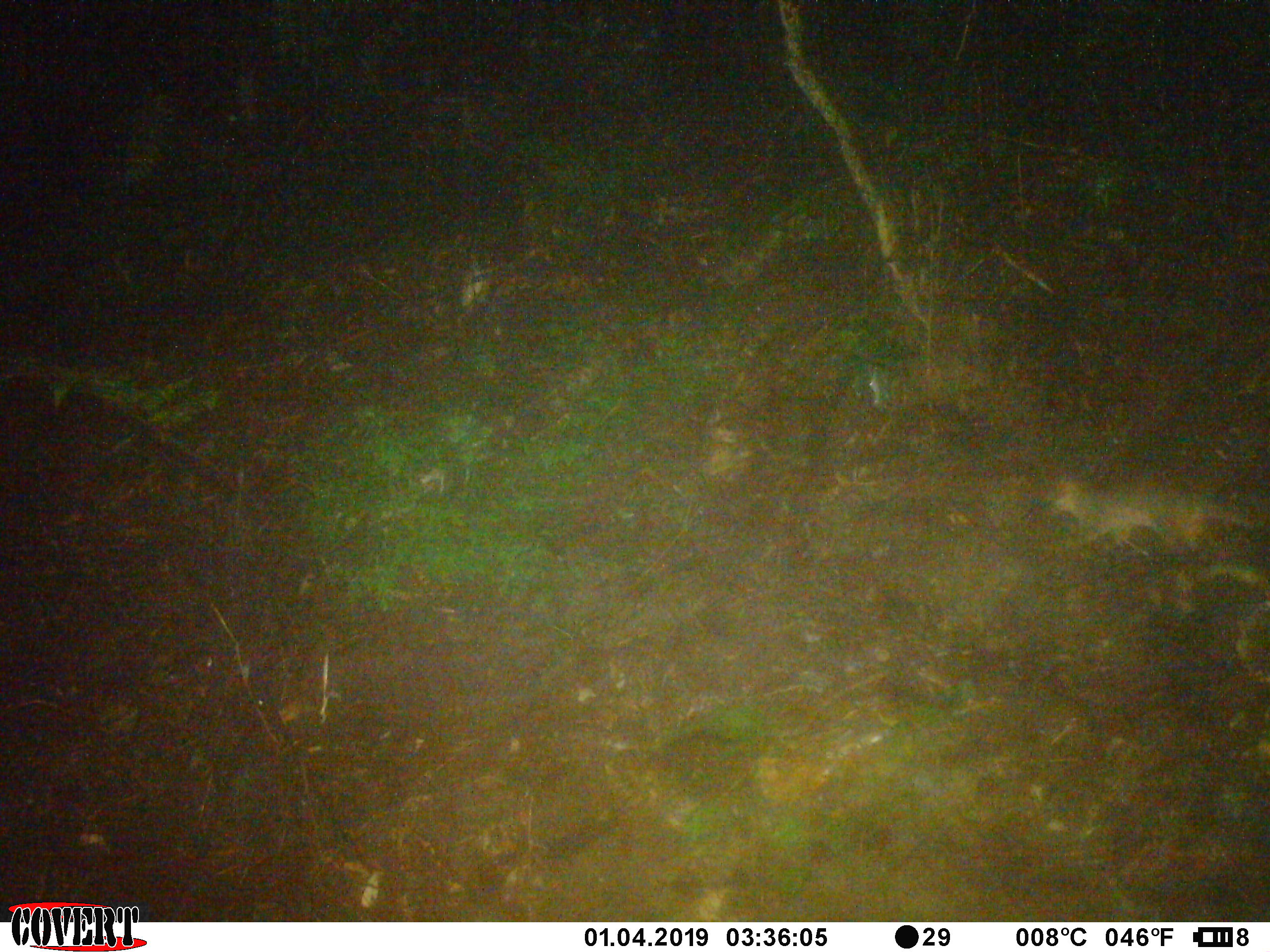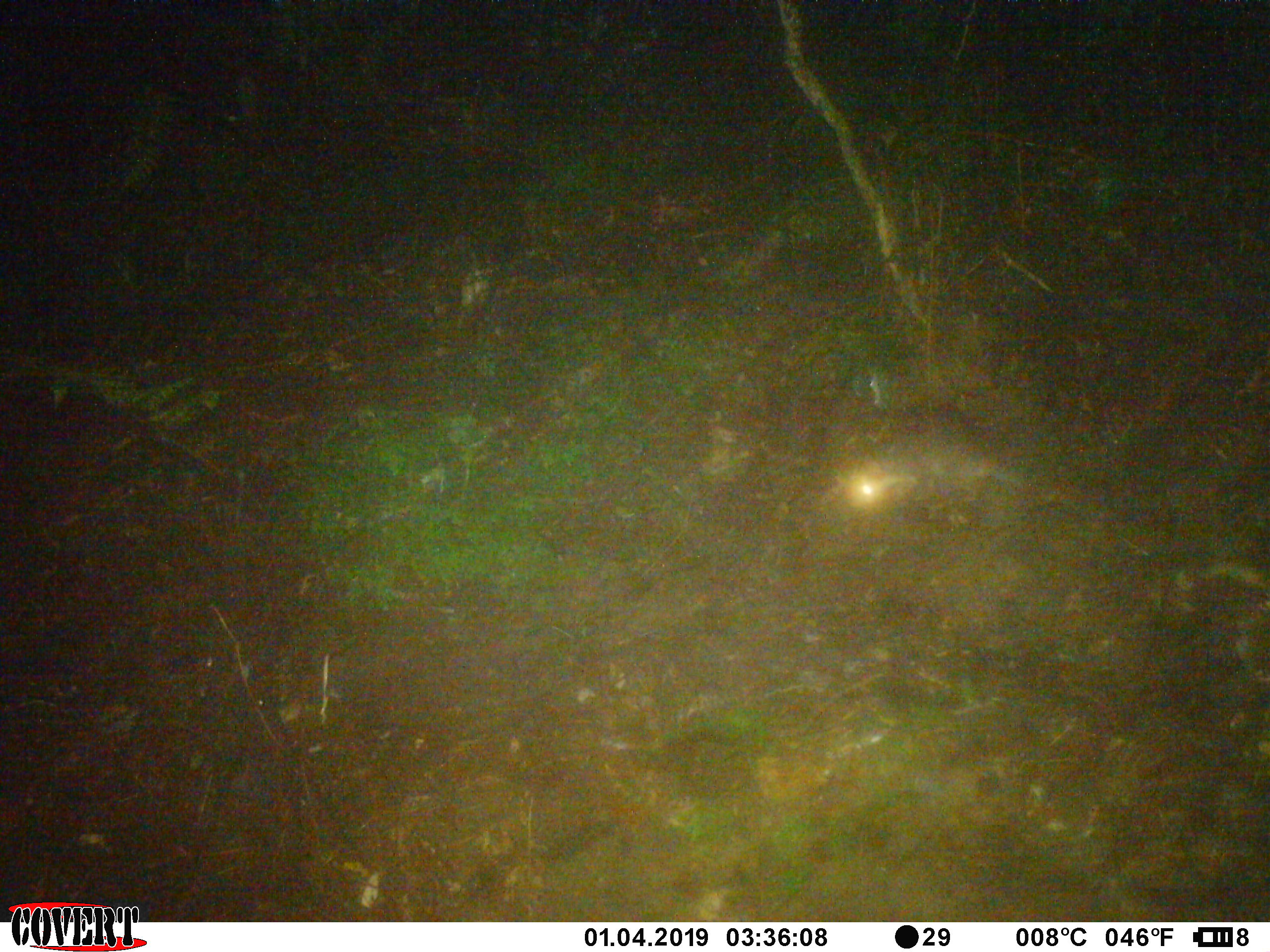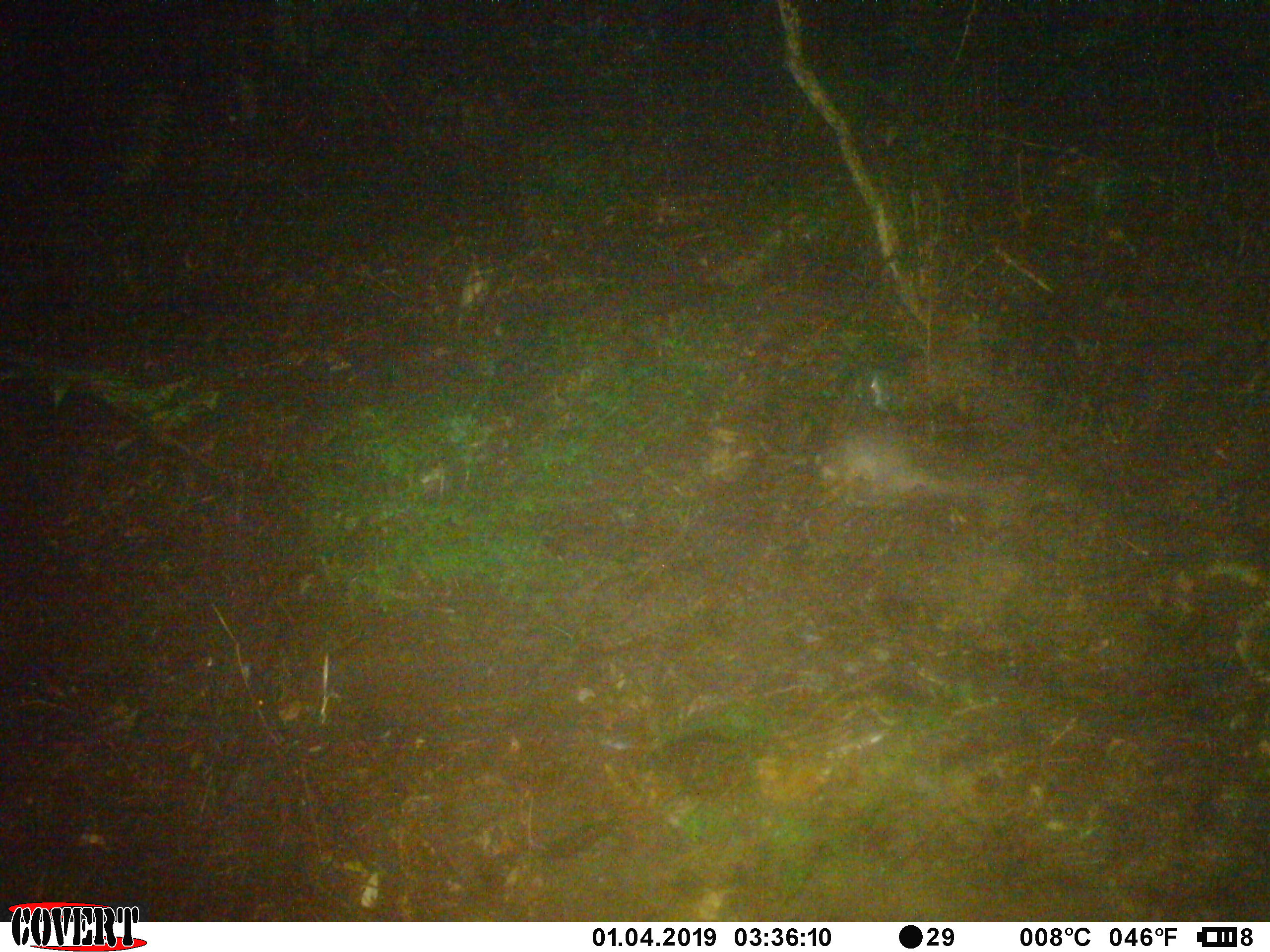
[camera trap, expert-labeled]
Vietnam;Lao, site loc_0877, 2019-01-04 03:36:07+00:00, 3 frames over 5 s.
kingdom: Animalia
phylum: Chordata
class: Mammalia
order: Carnivora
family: Mustelidae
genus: Melogale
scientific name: Melogale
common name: ferret badger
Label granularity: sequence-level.